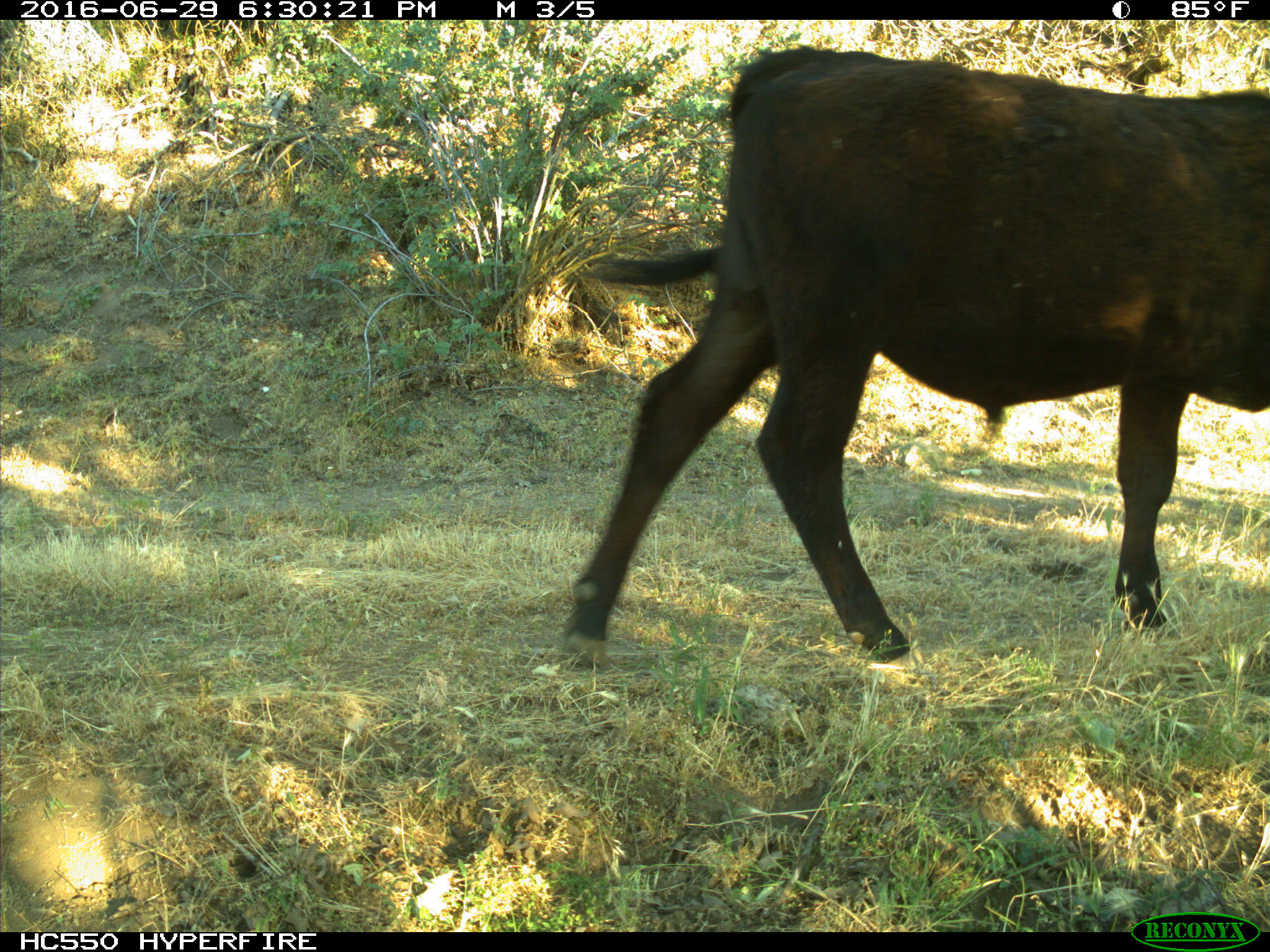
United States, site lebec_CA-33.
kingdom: Animalia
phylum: Chordata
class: Mammalia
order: Artiodactyla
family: Bovidae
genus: Bos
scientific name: Bos taurus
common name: domestic cow